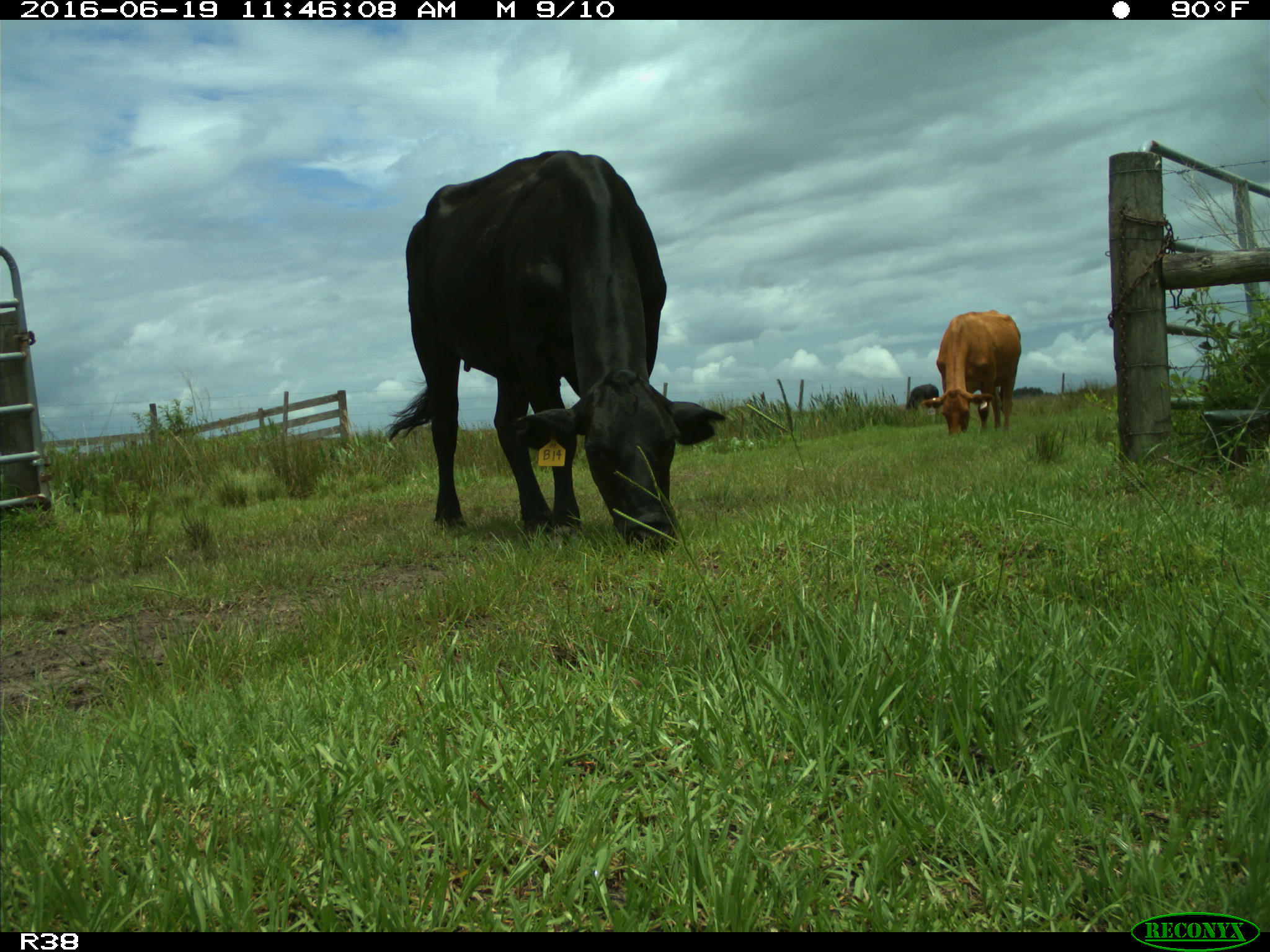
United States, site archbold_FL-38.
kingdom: Animalia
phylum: Chordata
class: Mammalia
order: Artiodactyla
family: Bovidae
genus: Bos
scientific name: Bos taurus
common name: domestic cow